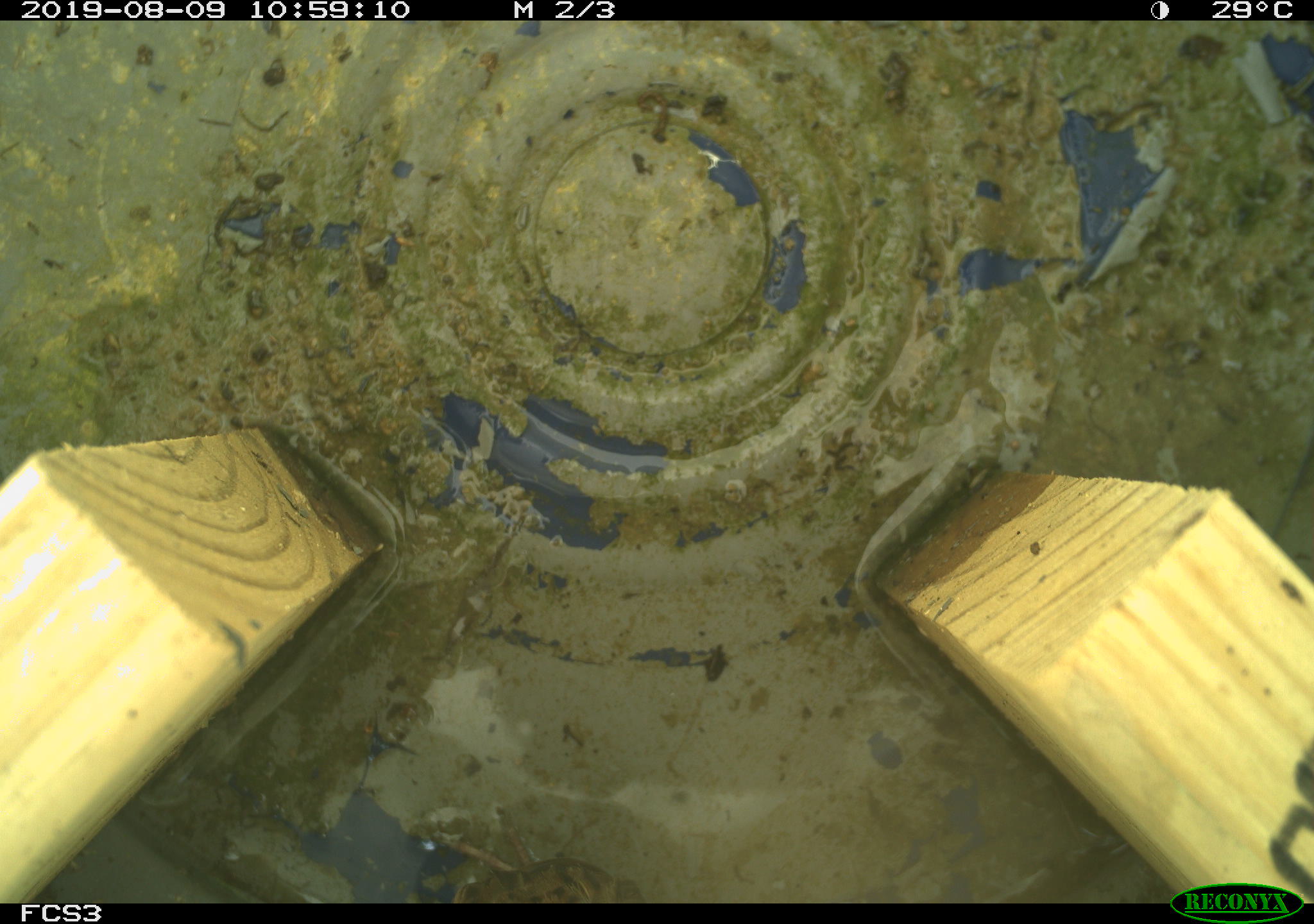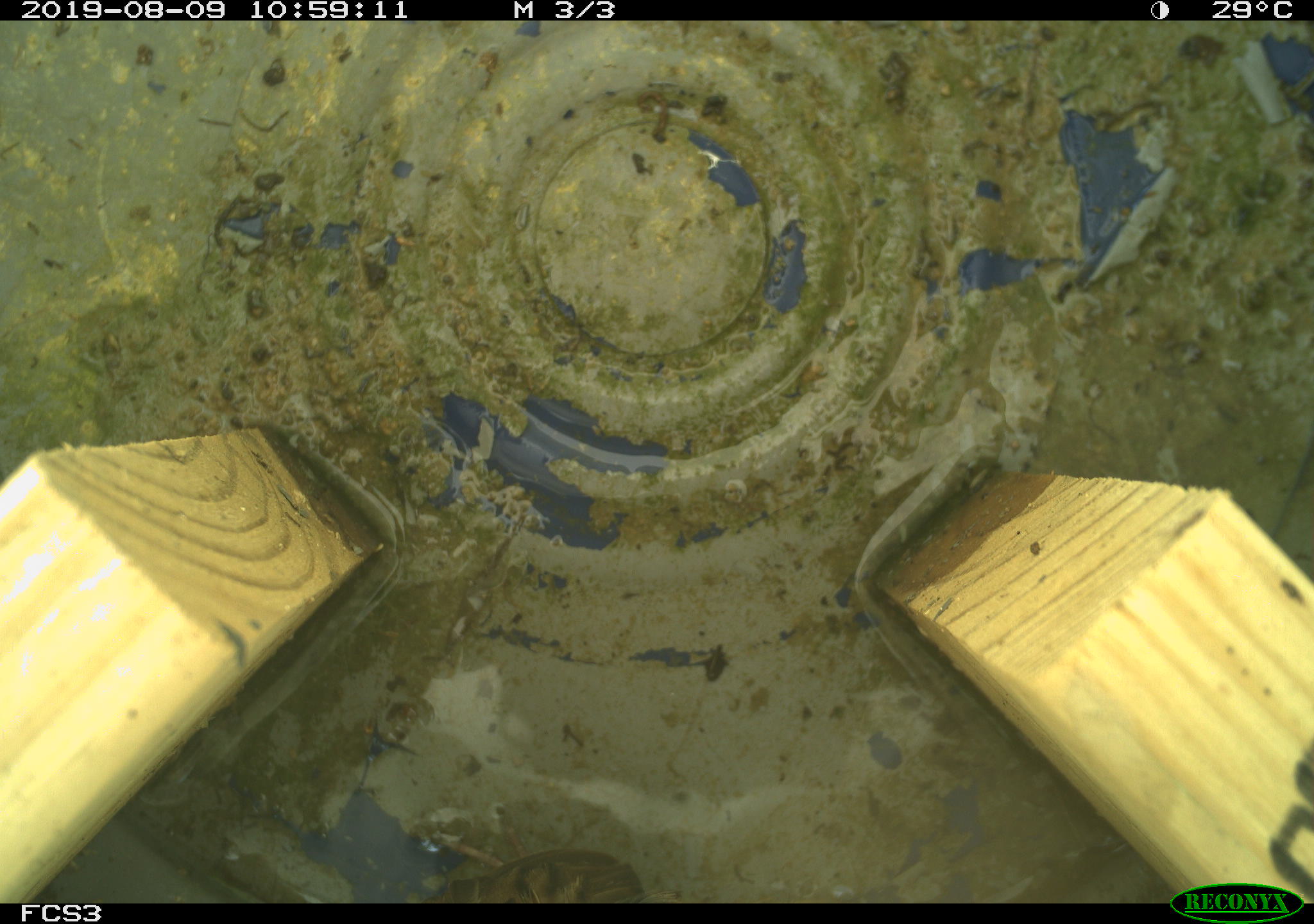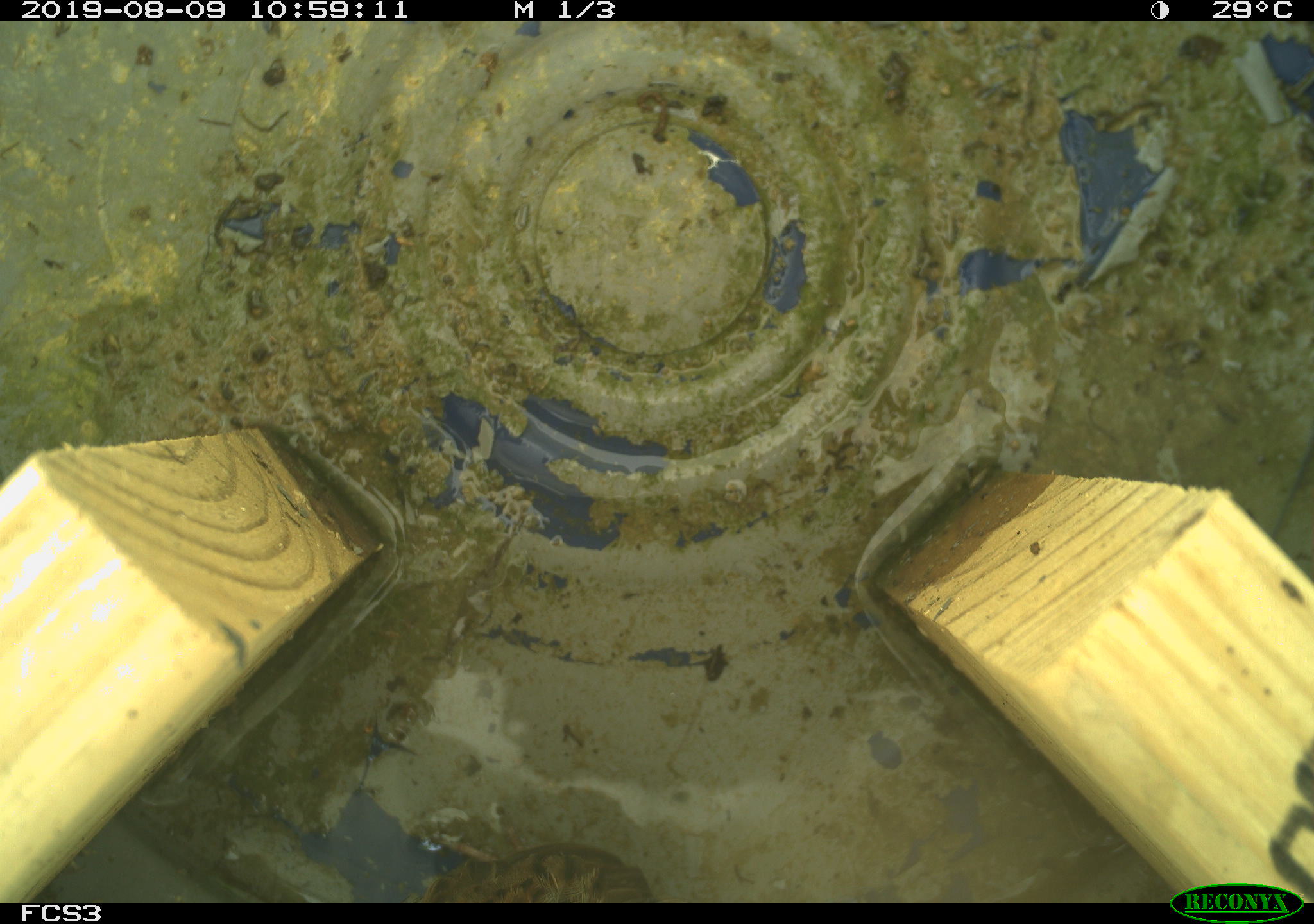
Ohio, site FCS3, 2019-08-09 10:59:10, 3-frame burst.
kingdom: Animalia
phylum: Chordata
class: Aves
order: Passeriformes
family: Passerellidae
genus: Melospiza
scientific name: Melospiza melodia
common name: song sparrow